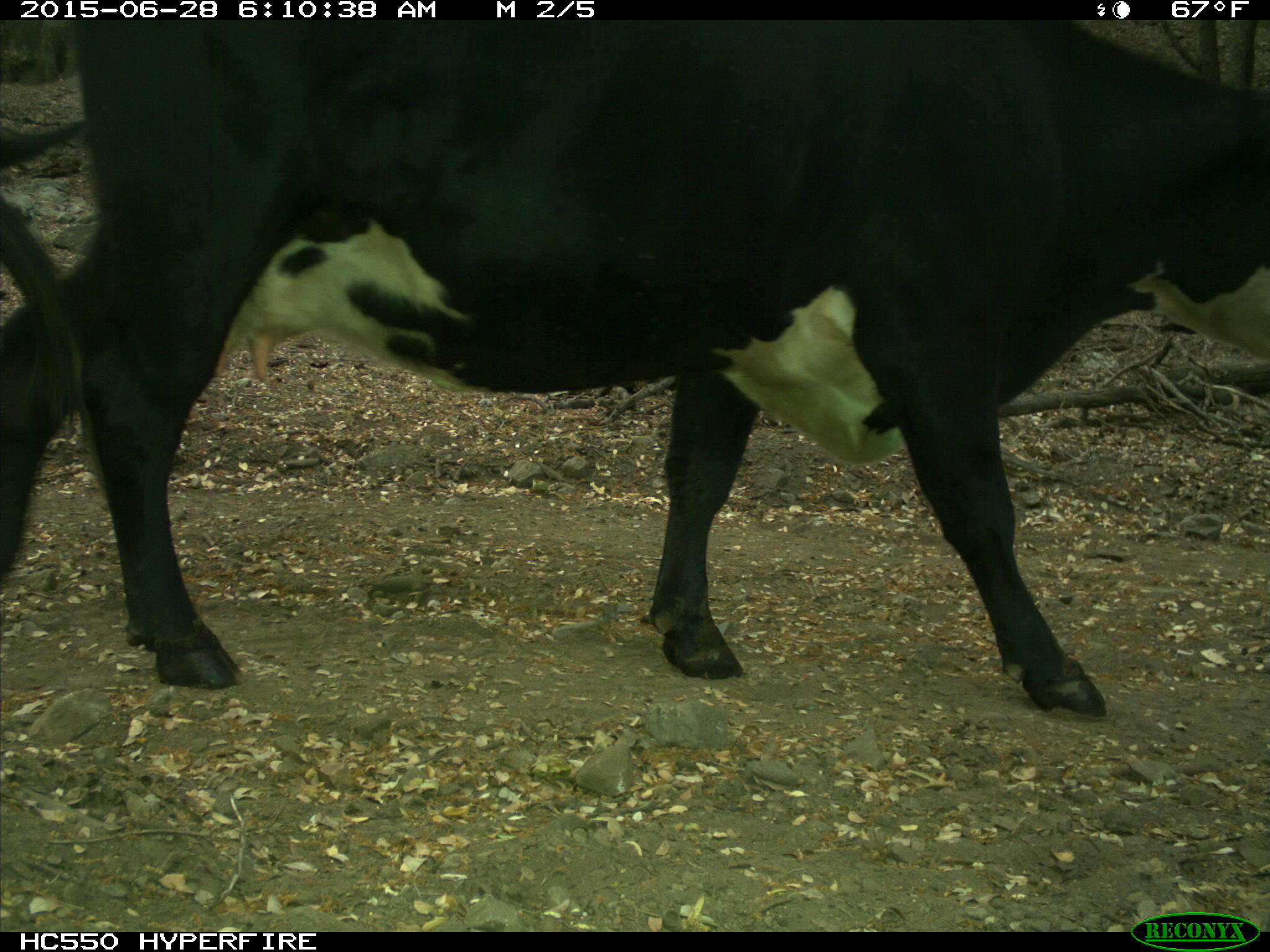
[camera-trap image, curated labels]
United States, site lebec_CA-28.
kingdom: Animalia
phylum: Chordata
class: Mammalia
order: Artiodactyla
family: Bovidae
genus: Bos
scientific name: Bos taurus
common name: domestic cow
Bos taurus (domestic cow).